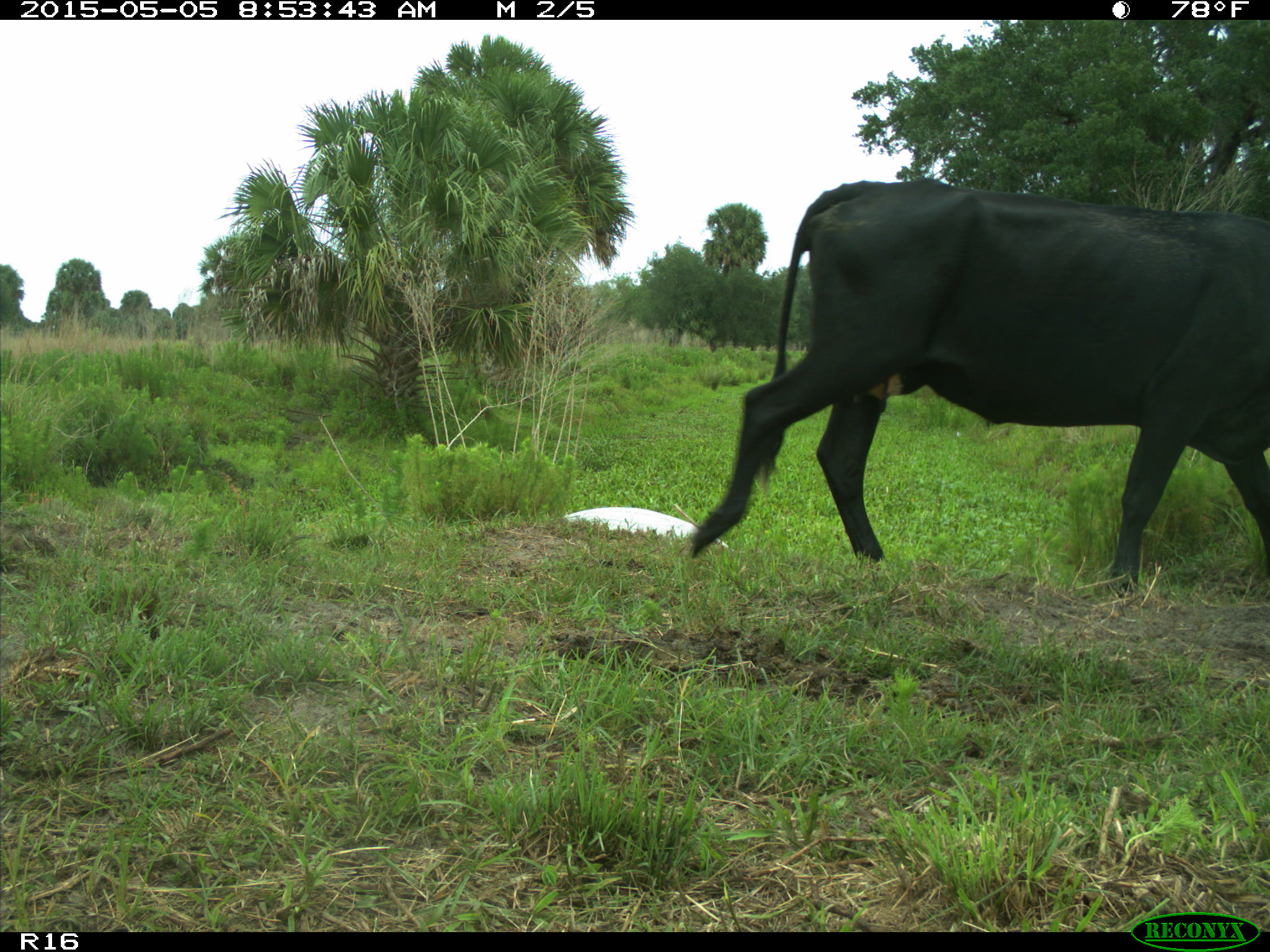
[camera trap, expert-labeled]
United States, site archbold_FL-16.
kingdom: Animalia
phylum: Chordata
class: Mammalia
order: Artiodactyla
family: Bovidae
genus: Bos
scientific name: Bos taurus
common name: domestic cow